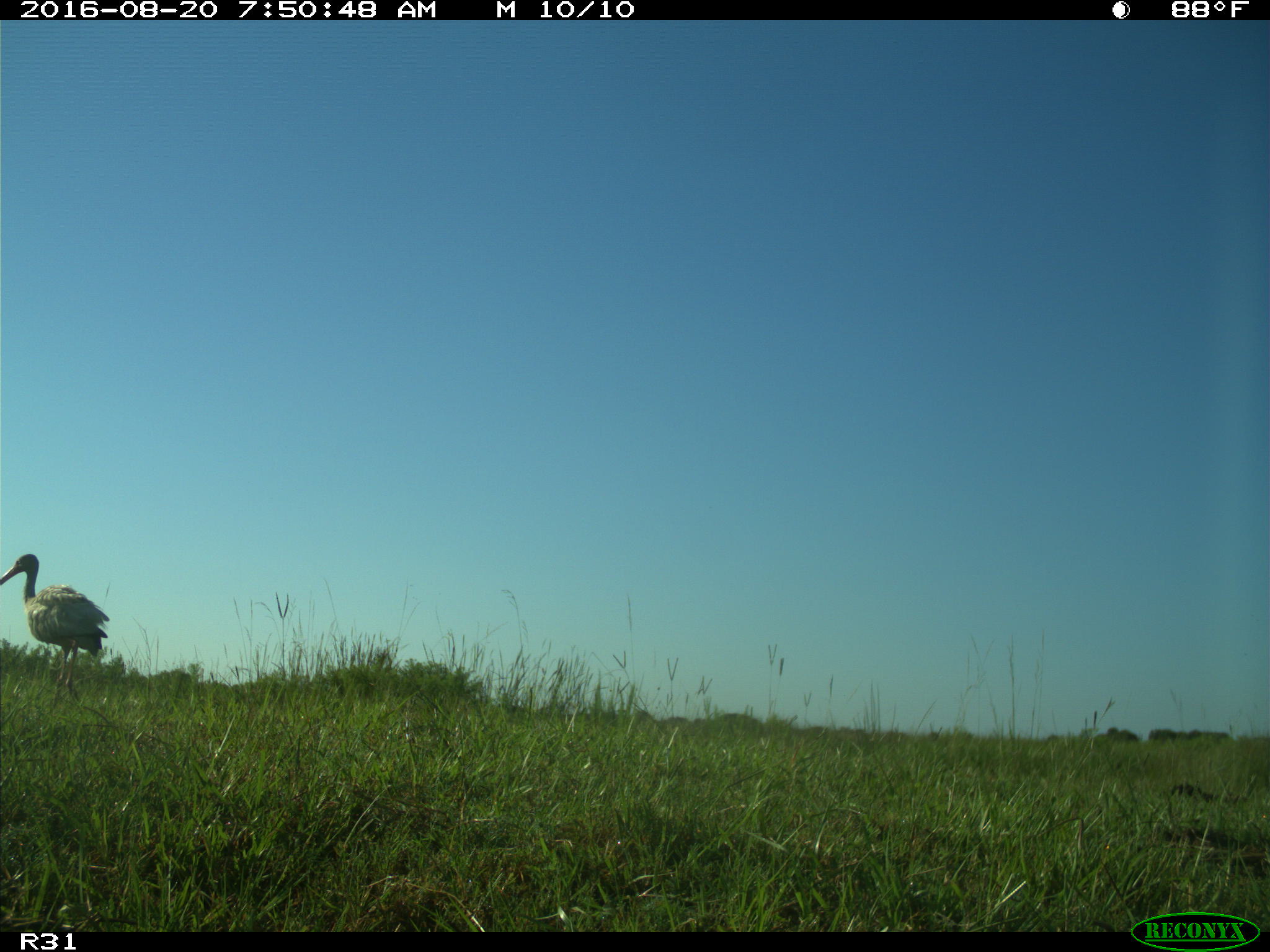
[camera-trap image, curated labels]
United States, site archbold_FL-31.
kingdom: Animalia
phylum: Chordata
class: Aves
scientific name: Aves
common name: birds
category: unidentified bird